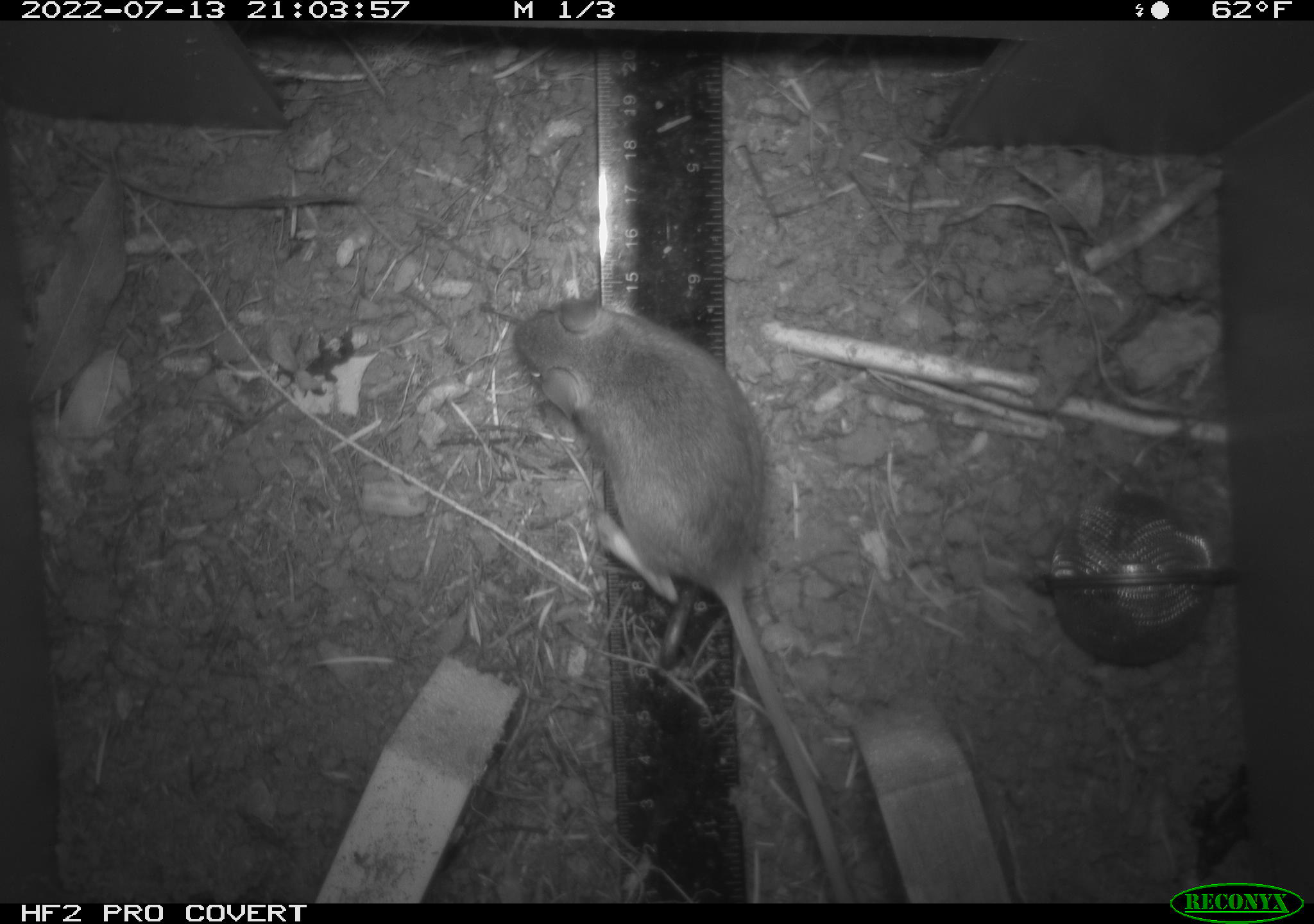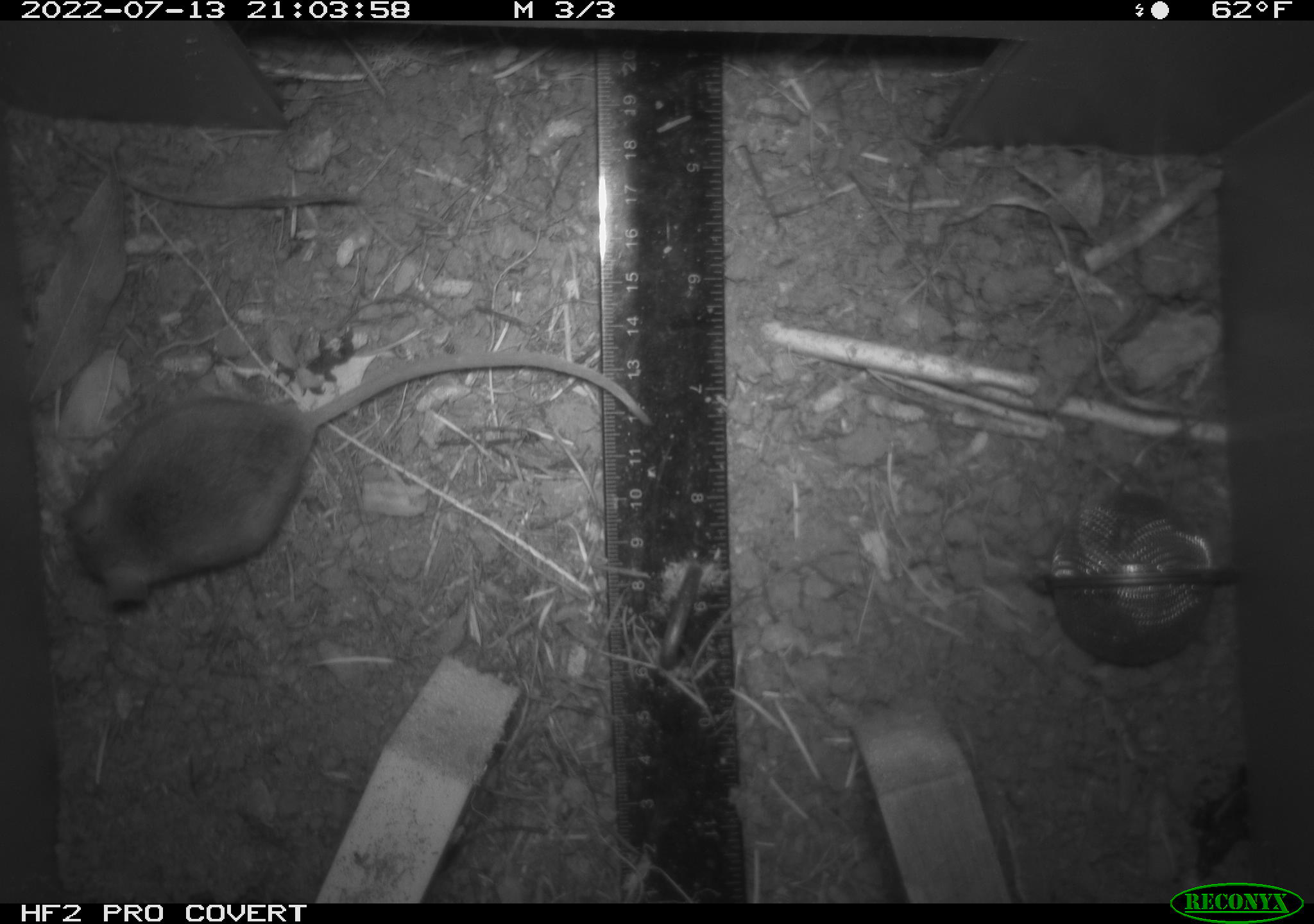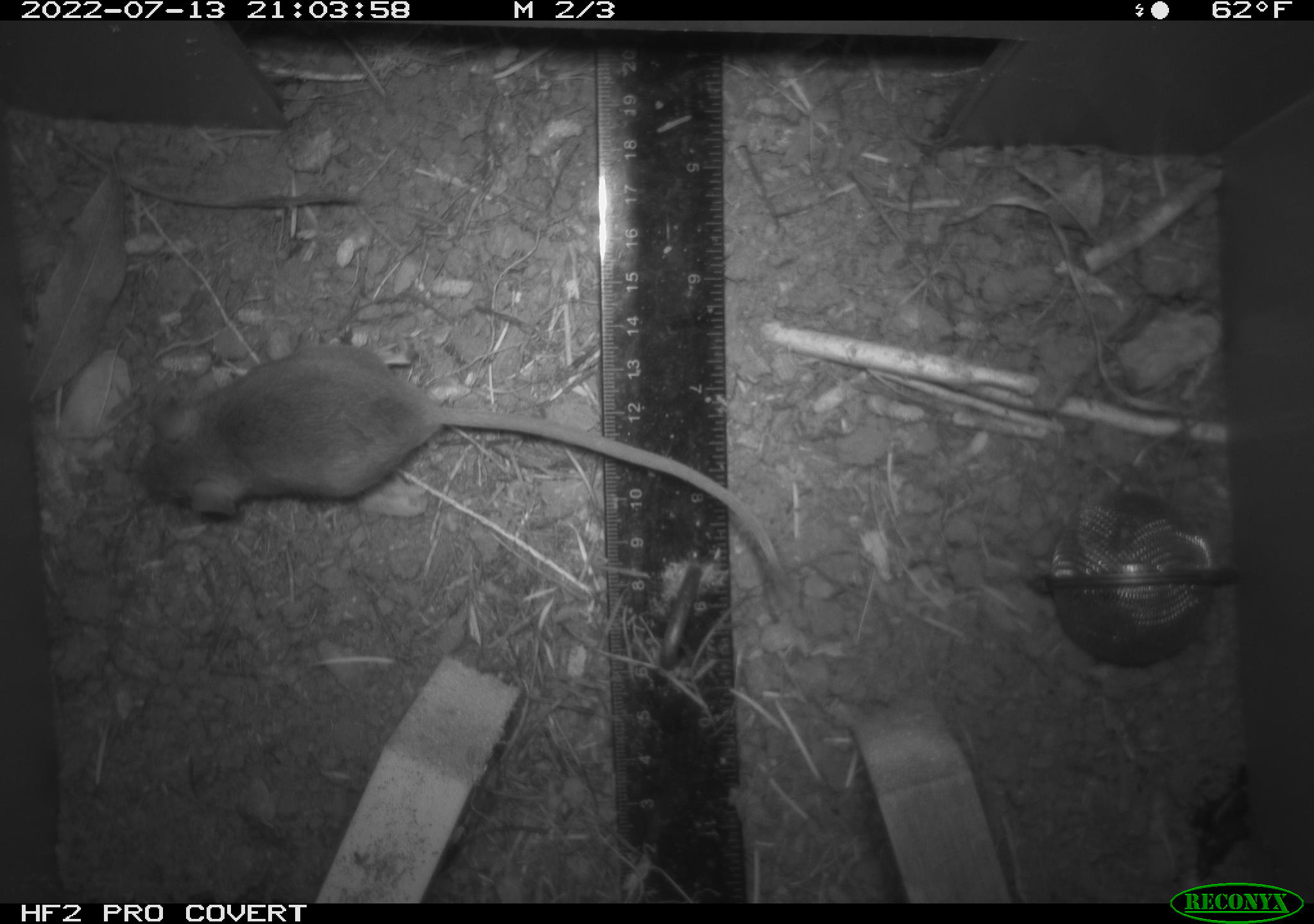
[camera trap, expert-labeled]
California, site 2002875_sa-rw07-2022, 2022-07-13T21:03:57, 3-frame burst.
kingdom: Animalia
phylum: Chordata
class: Mammalia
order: Rodentia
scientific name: Rodentia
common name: mouse species